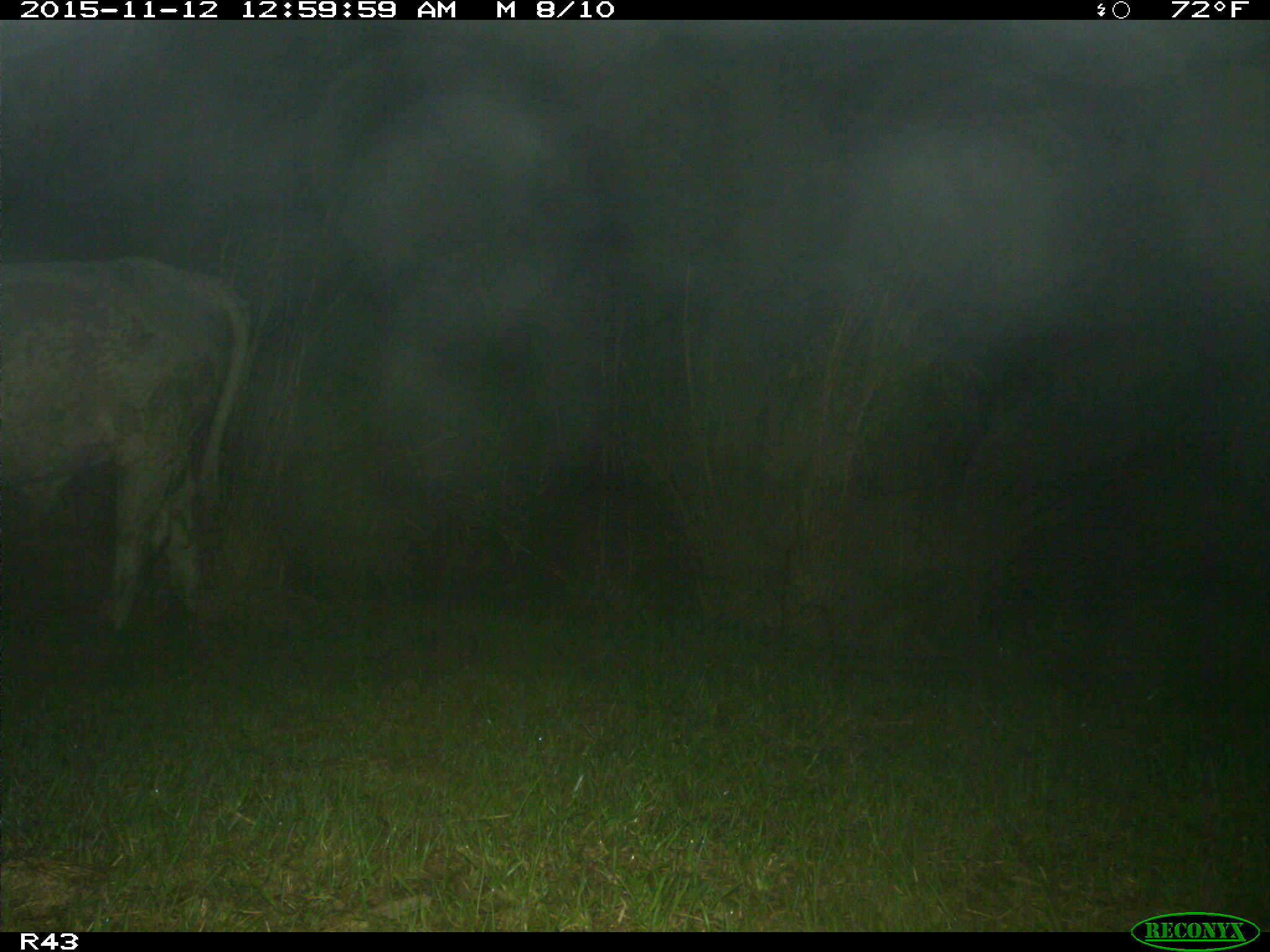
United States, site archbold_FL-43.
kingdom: Animalia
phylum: Chordata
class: Mammalia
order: Artiodactyla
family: Bovidae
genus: Bos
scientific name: Bos taurus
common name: domestic cow